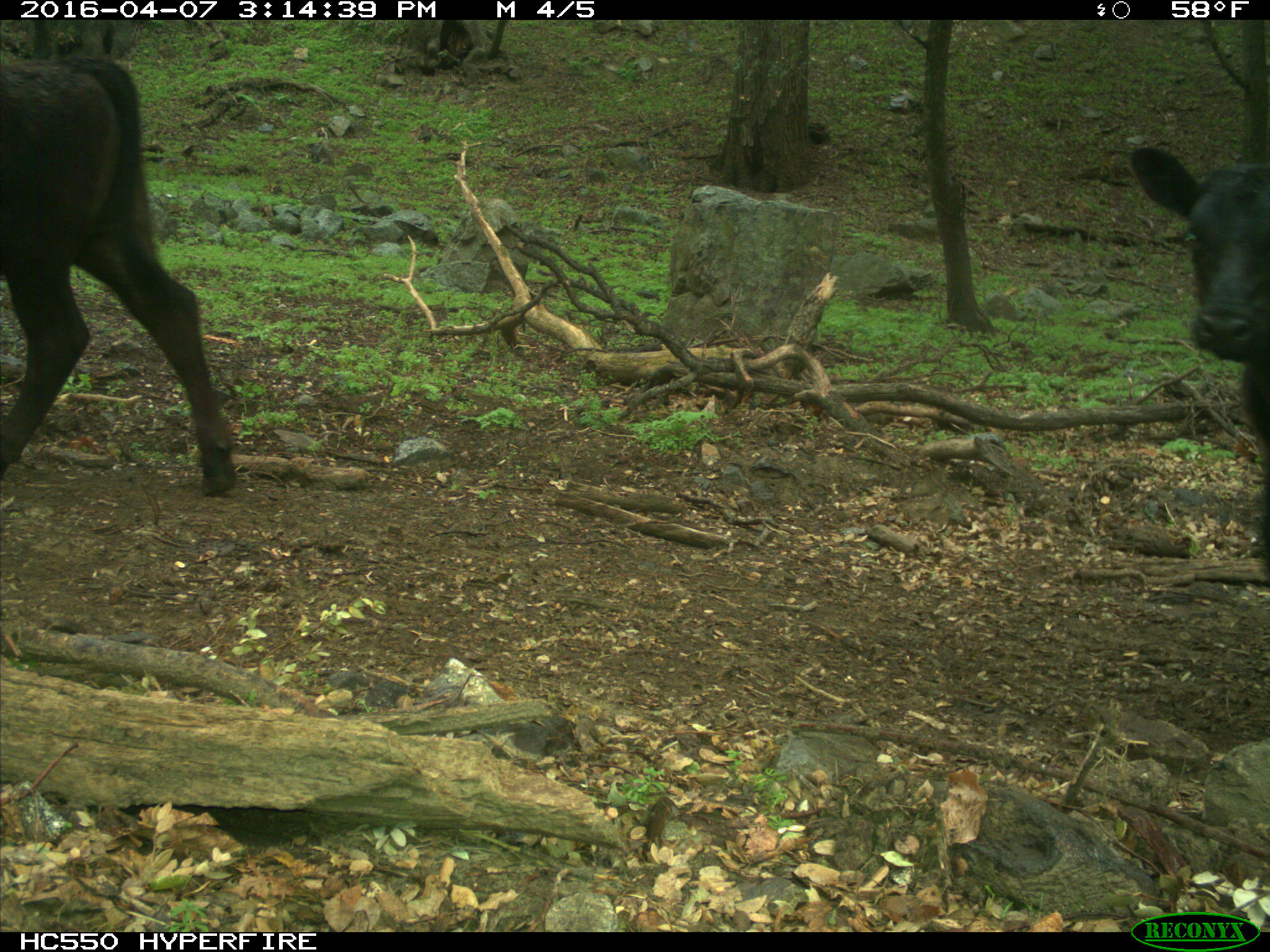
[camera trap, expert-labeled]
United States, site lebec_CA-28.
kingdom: Animalia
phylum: Chordata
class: Mammalia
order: Artiodactyla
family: Bovidae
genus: Bos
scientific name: Bos taurus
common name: domestic cow